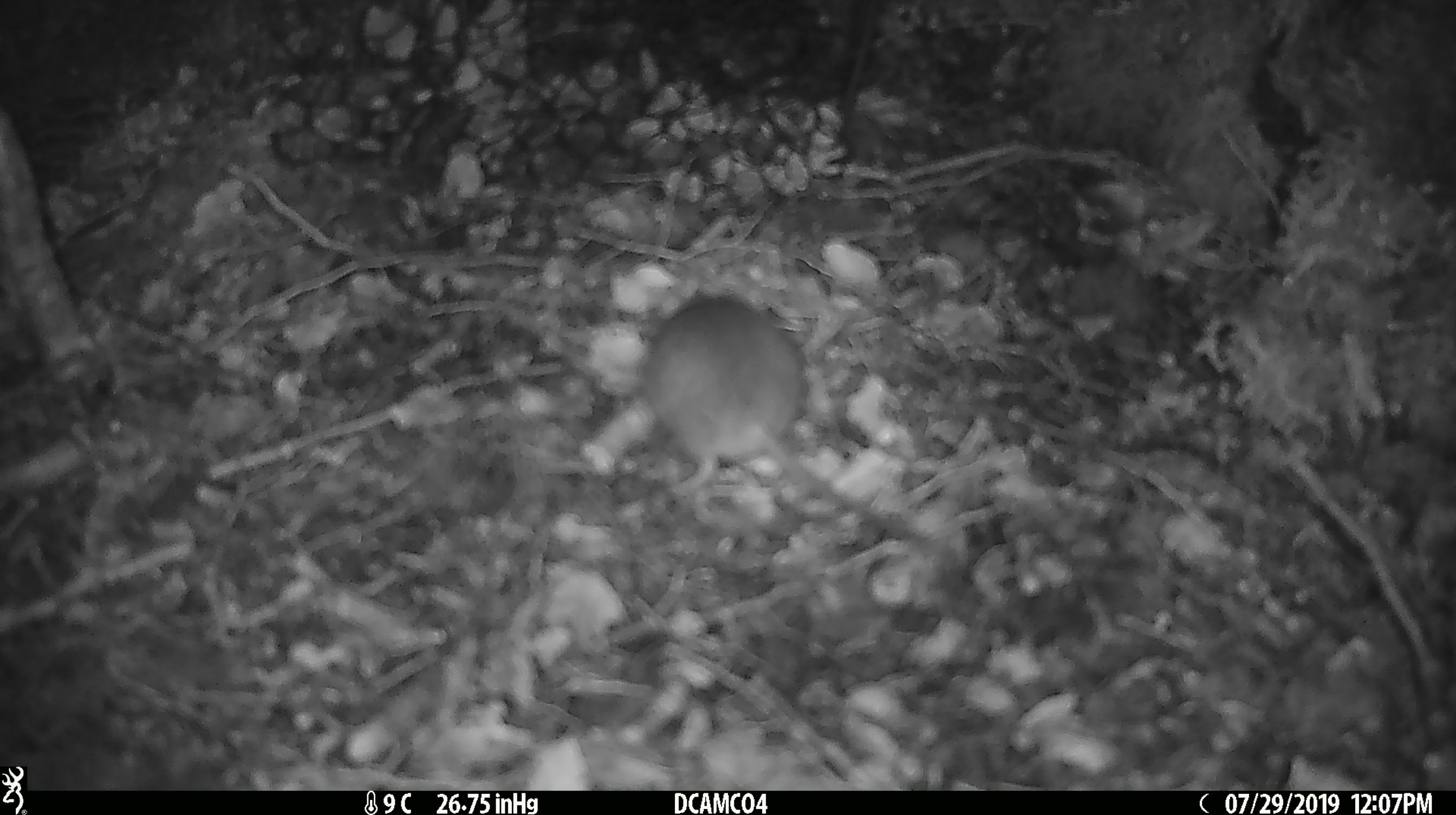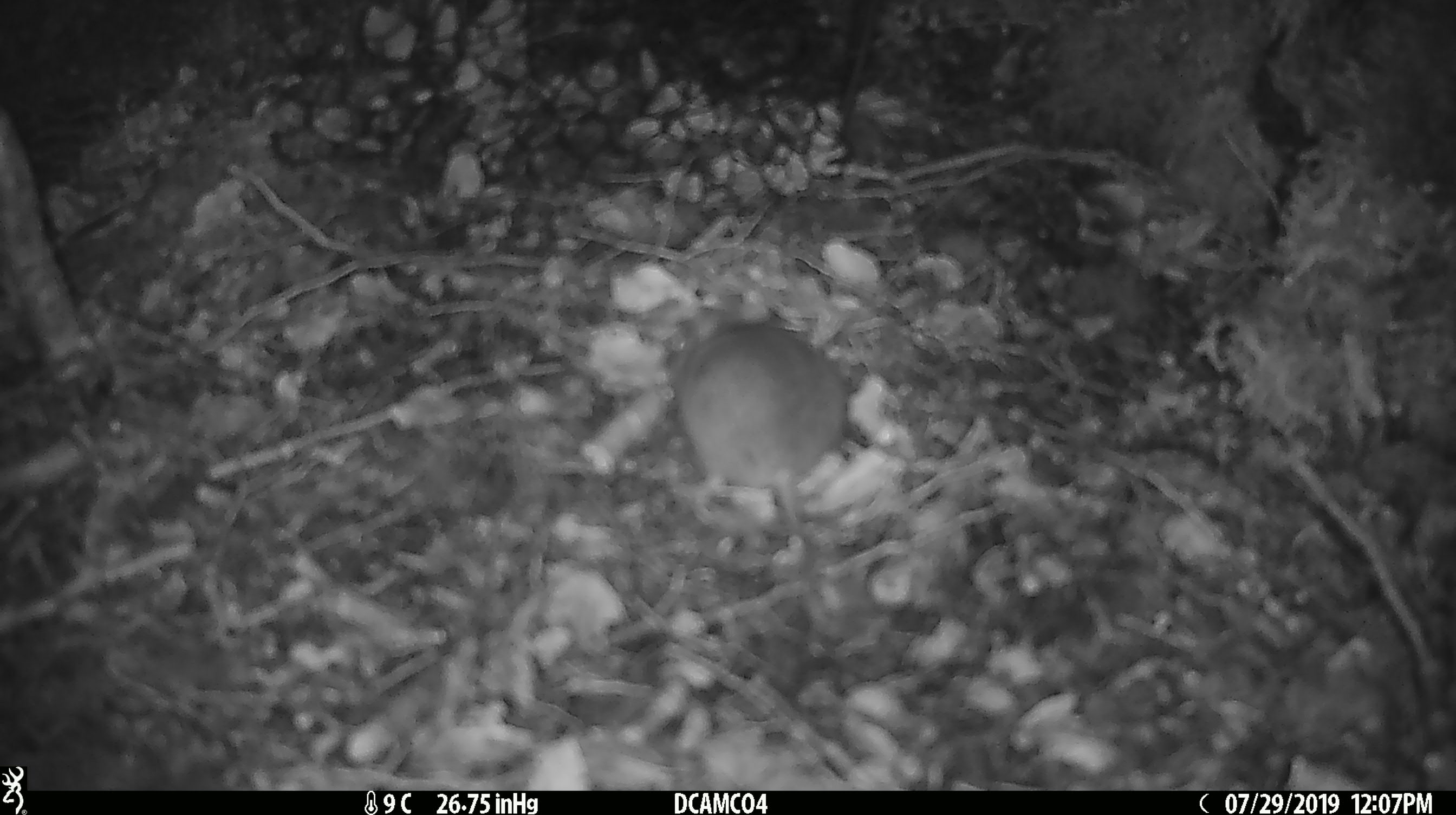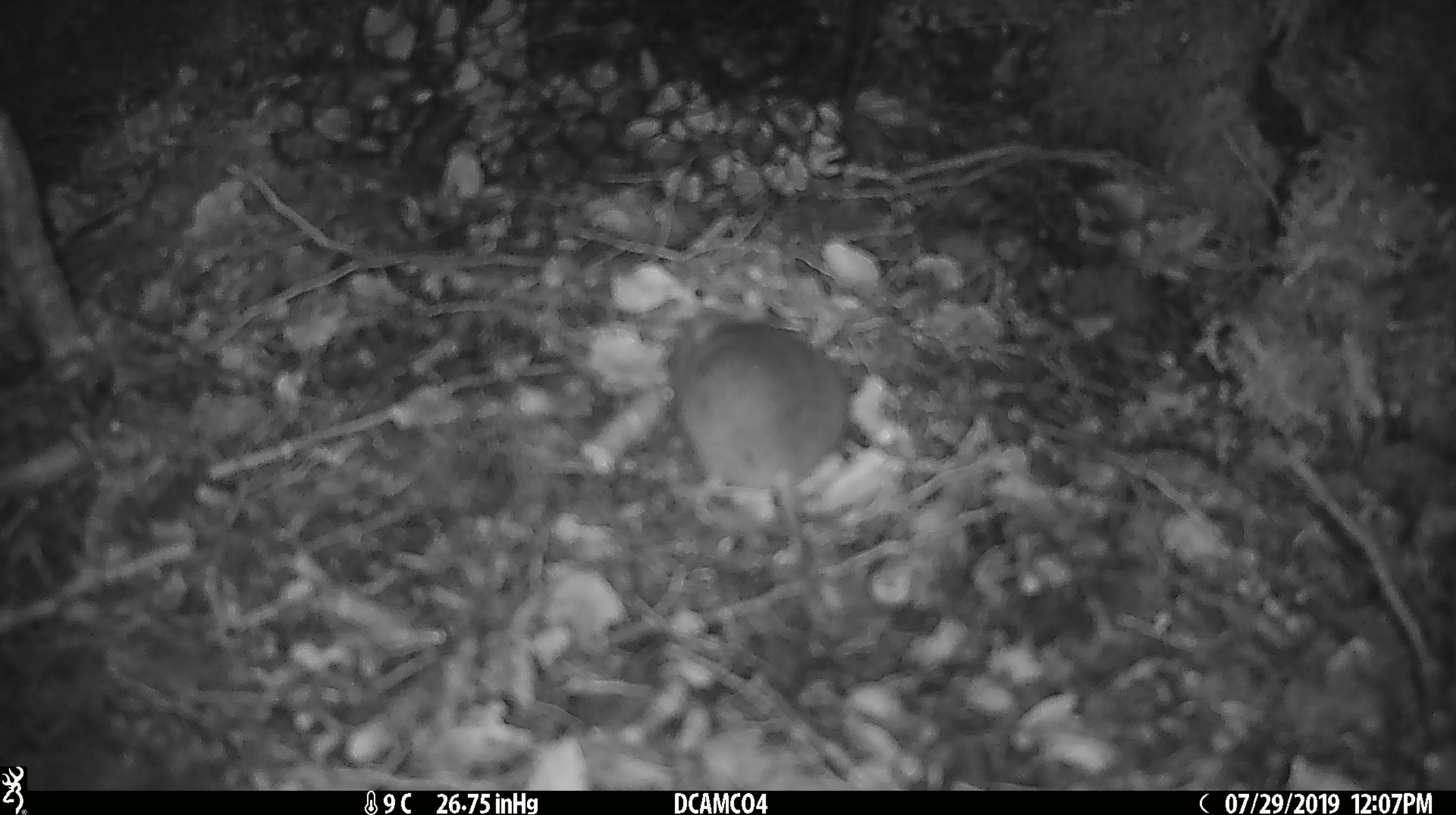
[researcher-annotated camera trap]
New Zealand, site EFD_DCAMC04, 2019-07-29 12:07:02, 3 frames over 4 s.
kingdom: Animalia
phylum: Chordata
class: Mammalia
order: Rodentia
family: Muridae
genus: Mus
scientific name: Mus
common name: mouse